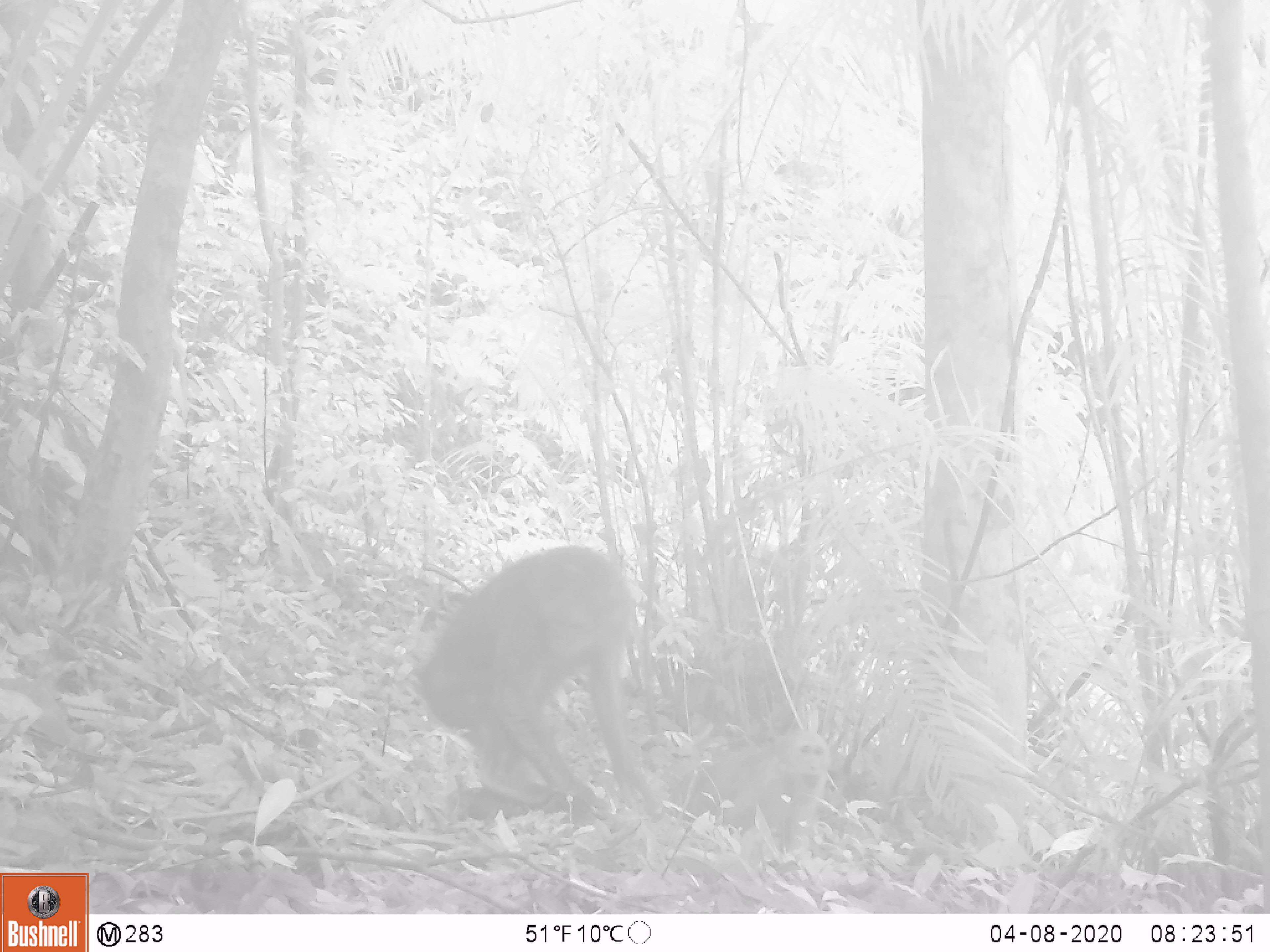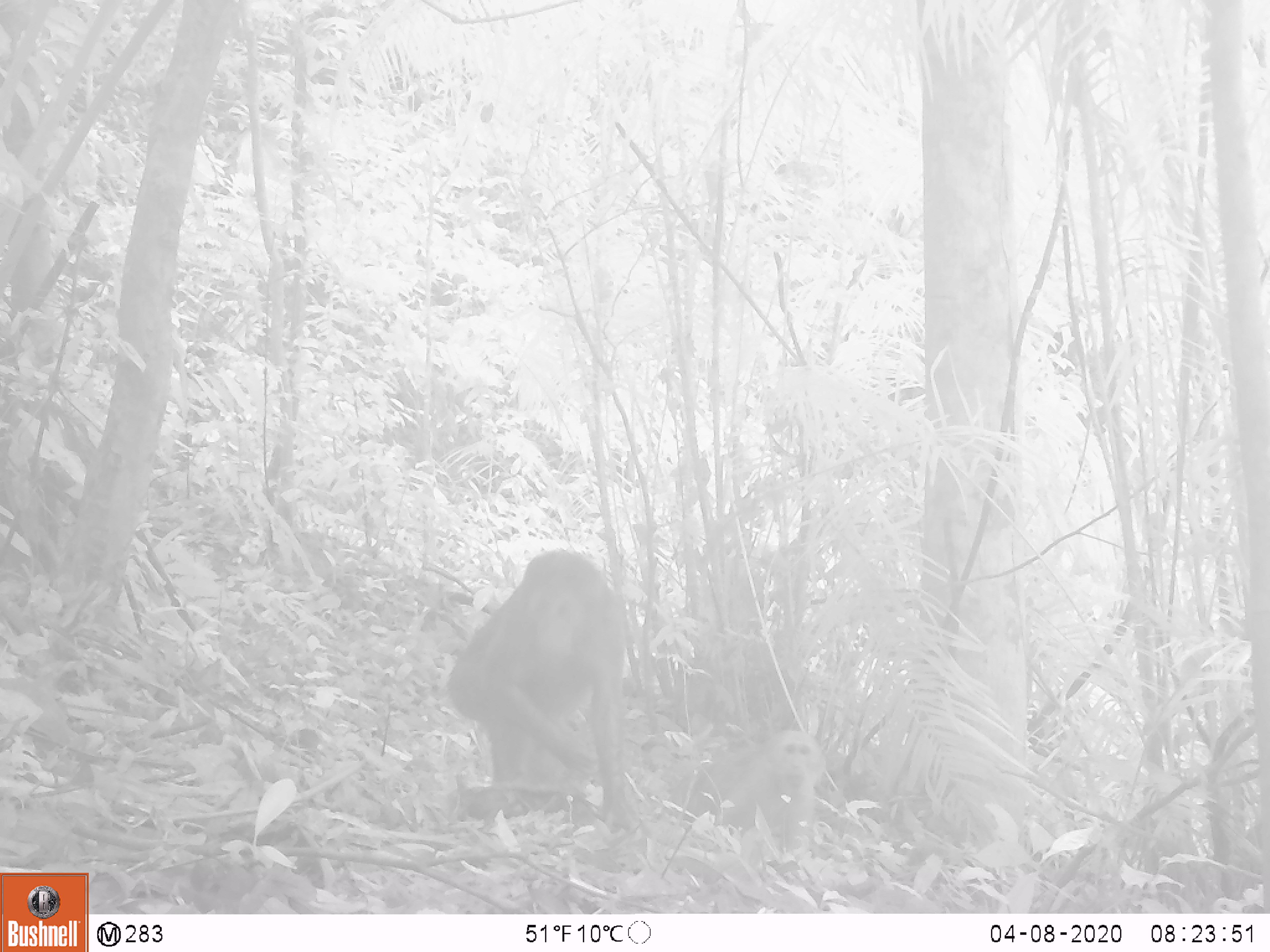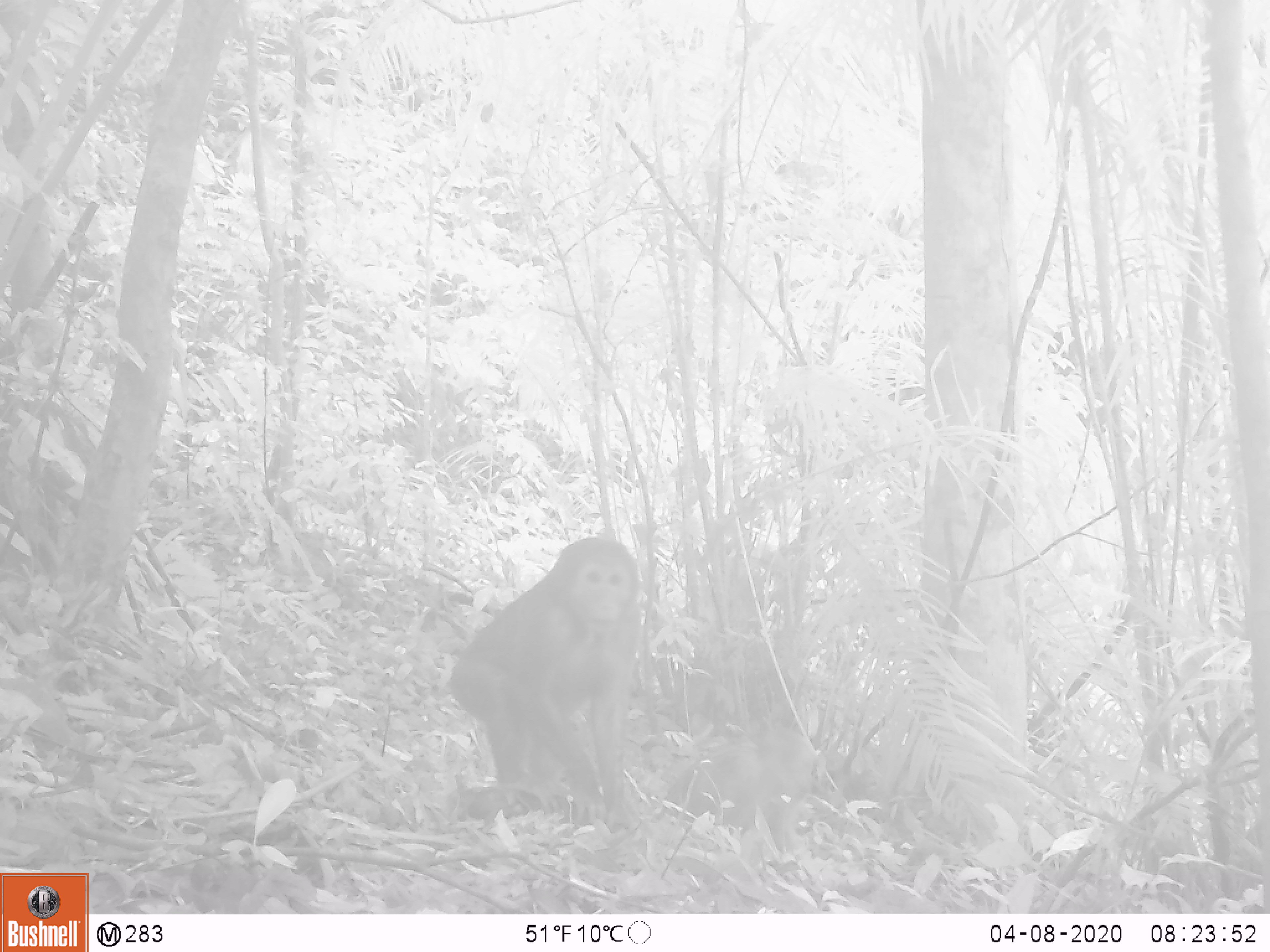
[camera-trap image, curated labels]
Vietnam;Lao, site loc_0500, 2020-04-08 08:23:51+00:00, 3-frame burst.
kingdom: Animalia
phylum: Chordata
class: Mammalia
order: Primates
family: Cercopithecidae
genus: Macaca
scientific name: Macaca arctoides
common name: stump-tailed macaque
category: stump tailed macaque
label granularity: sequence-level